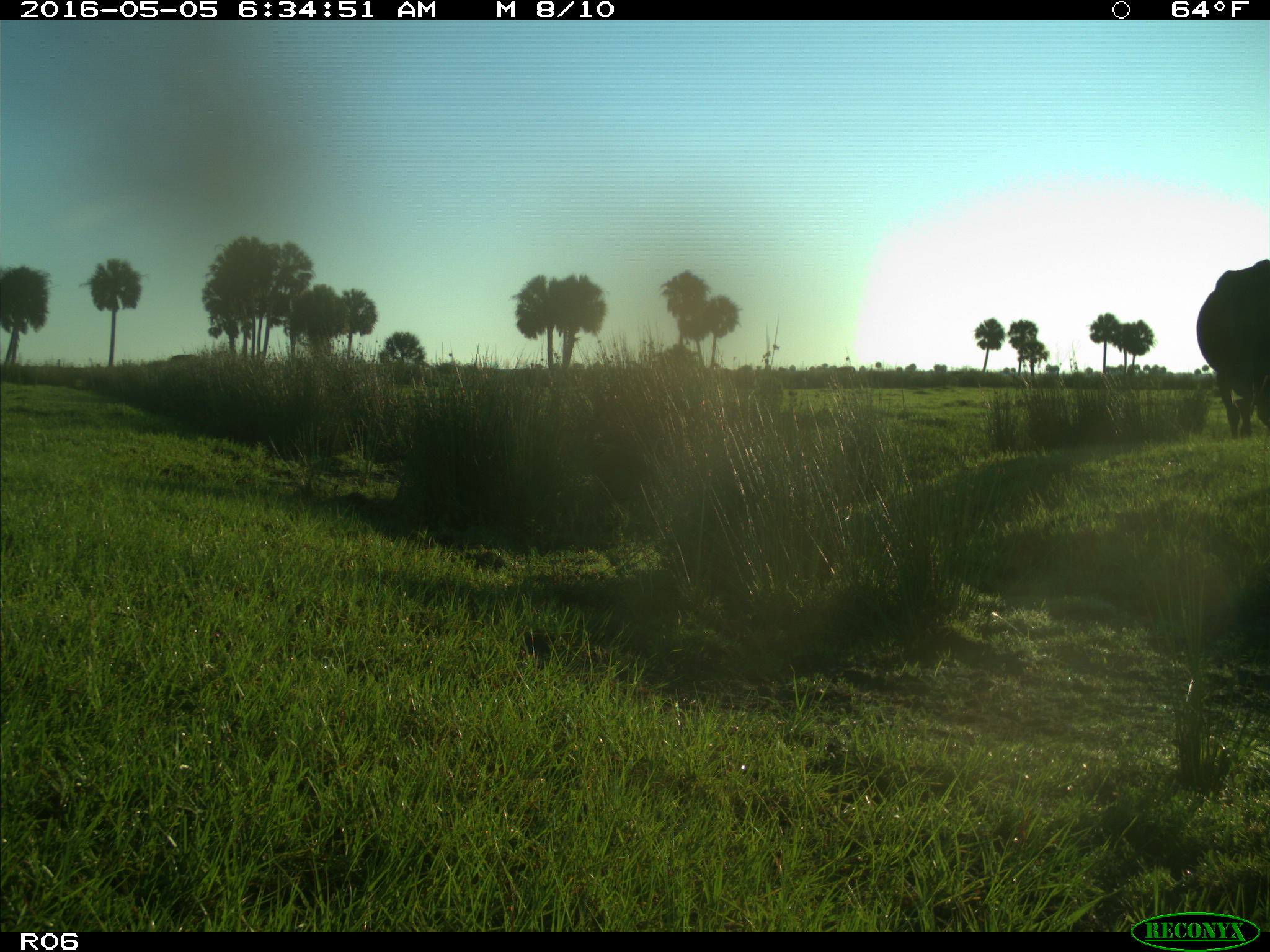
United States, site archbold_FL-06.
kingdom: Animalia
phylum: Chordata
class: Mammalia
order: Artiodactyla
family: Bovidae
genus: Bos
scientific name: Bos taurus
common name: domestic cow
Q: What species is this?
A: Bos taurus (domestic cow).